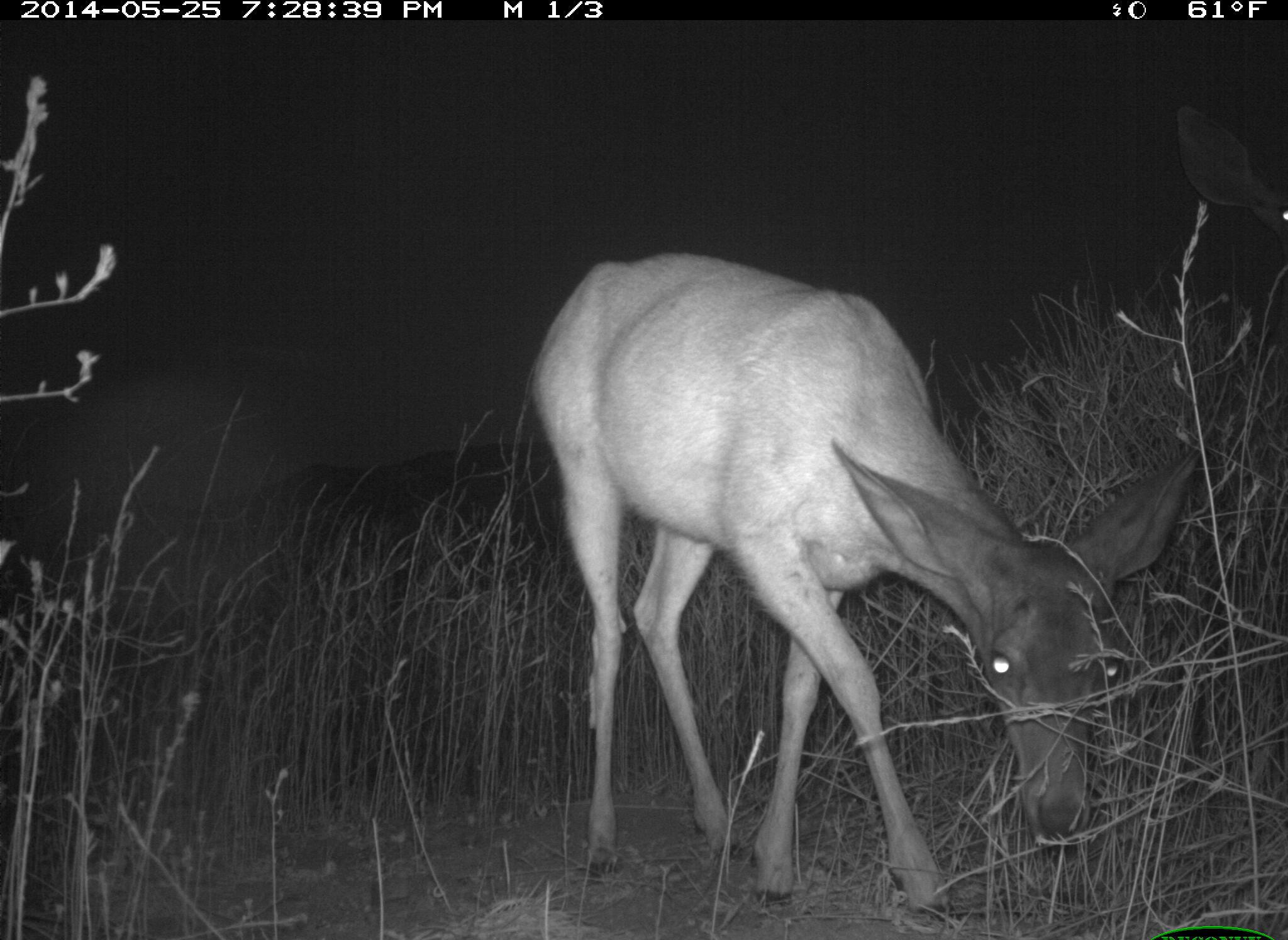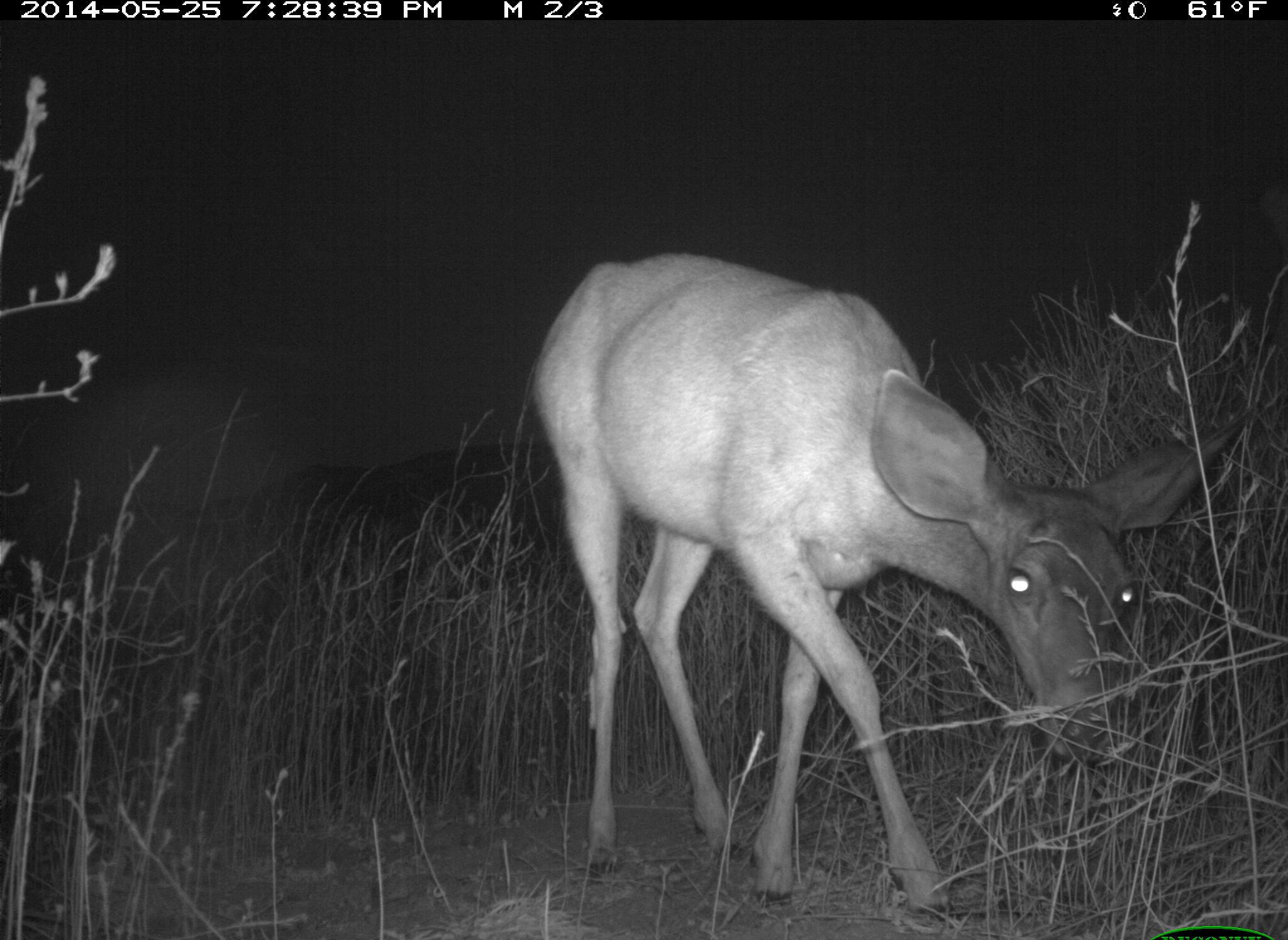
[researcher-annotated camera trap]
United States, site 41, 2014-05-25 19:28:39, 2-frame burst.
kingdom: Animalia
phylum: Chordata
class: Mammalia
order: Artiodactyla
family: Cervidae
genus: Odocoileus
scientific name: Odocoileus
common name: deer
Deer (Odocoileus).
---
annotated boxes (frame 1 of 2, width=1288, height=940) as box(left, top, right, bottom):
deer: box(532, 254, 1209, 922); box(1174, 96, 1288, 241)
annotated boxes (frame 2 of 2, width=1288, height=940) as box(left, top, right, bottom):
deer: box(530, 254, 1262, 924); box(1260, 176, 1288, 233)